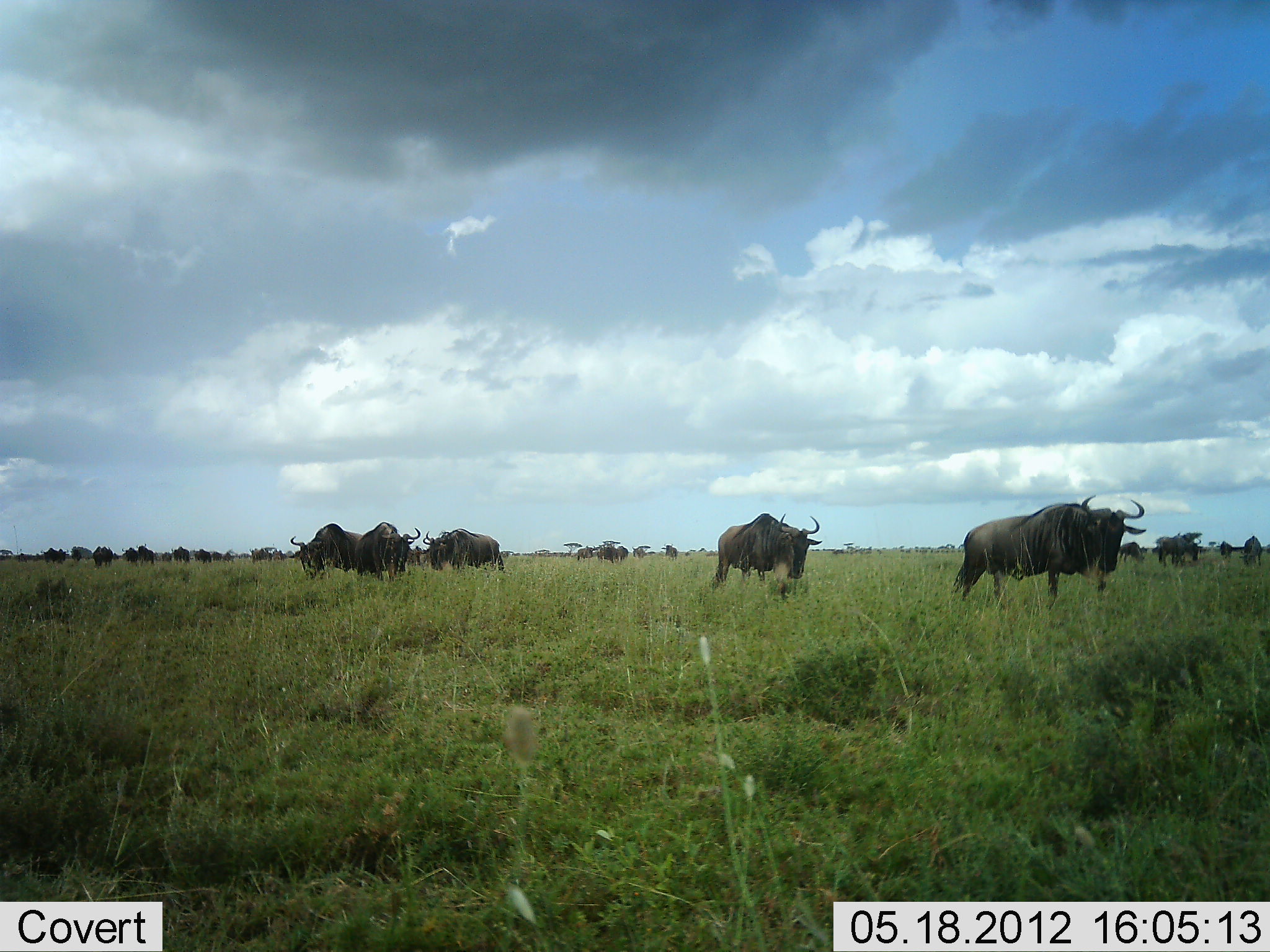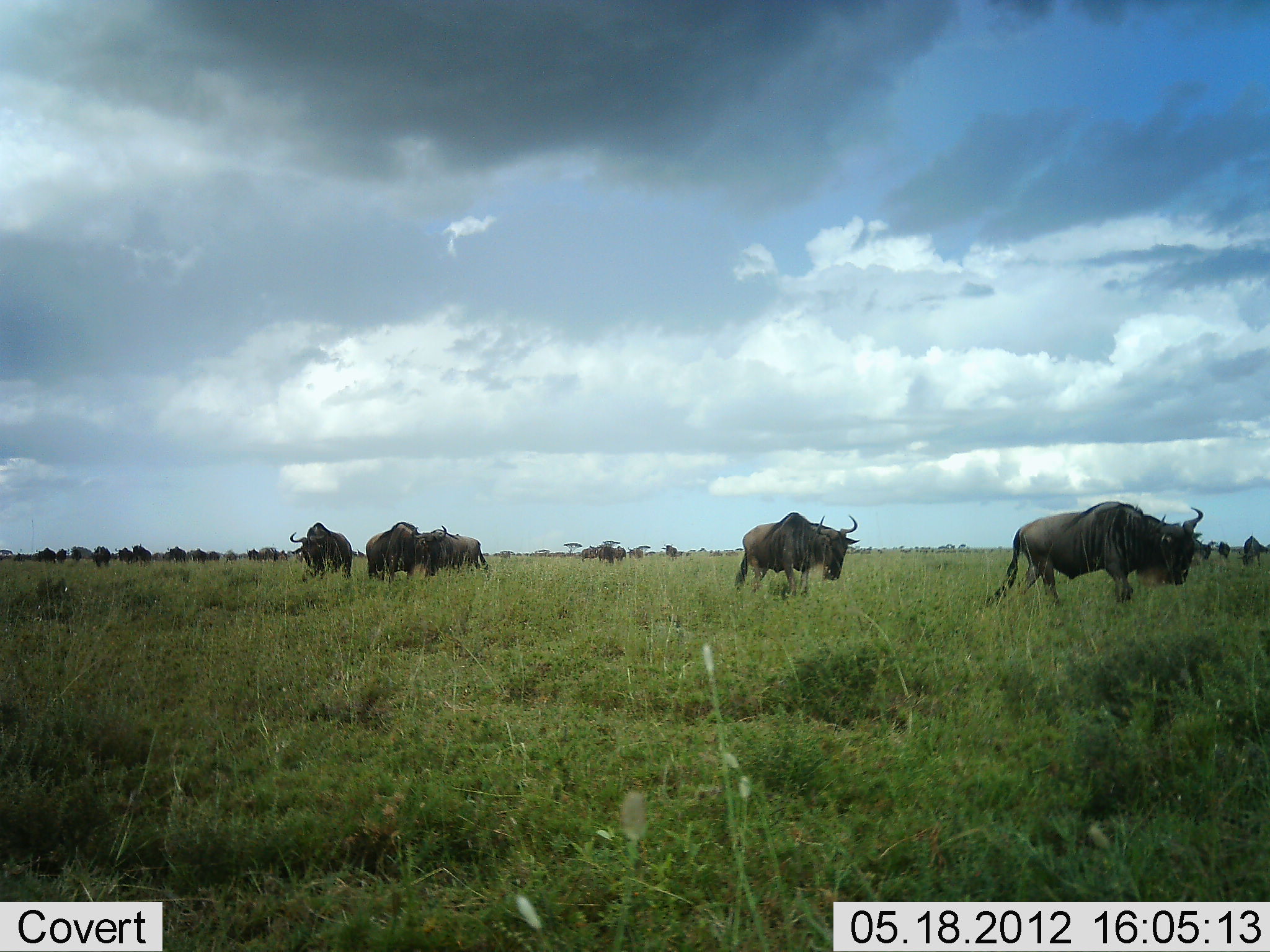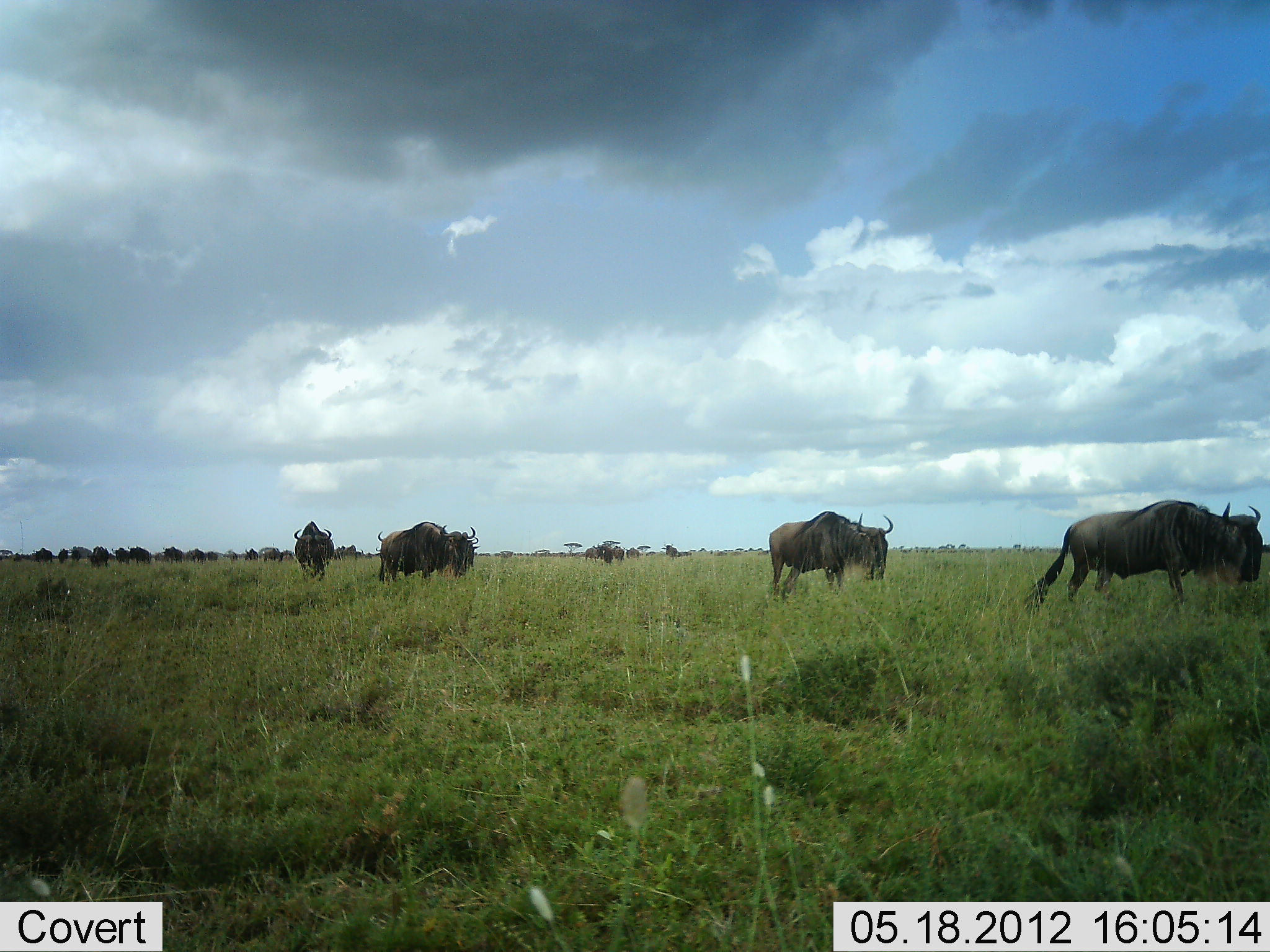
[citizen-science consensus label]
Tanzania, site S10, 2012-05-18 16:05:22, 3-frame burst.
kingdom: Animalia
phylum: Chordata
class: Mammalia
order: Artiodactyla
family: Bovidae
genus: Connochaetes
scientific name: Connochaetes taurinus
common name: blue wildebeest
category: wildebeest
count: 11-50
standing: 20%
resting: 0%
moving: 100%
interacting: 0%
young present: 0%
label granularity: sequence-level